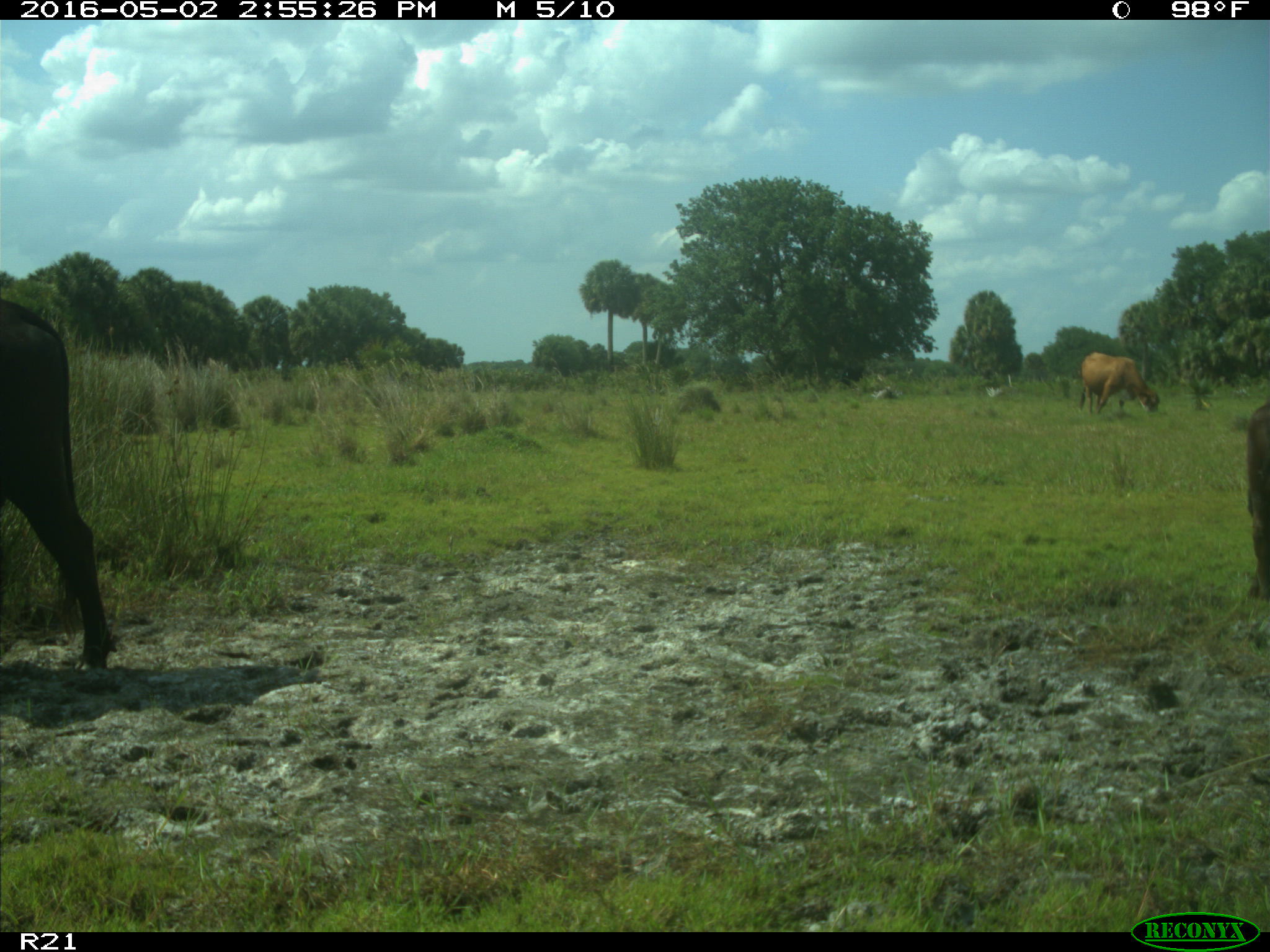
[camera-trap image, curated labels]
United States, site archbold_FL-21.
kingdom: Animalia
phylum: Chordata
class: Mammalia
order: Artiodactyla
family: Bovidae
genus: Bos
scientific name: Bos taurus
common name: domestic cow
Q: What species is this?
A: Bos taurus (domestic cow).